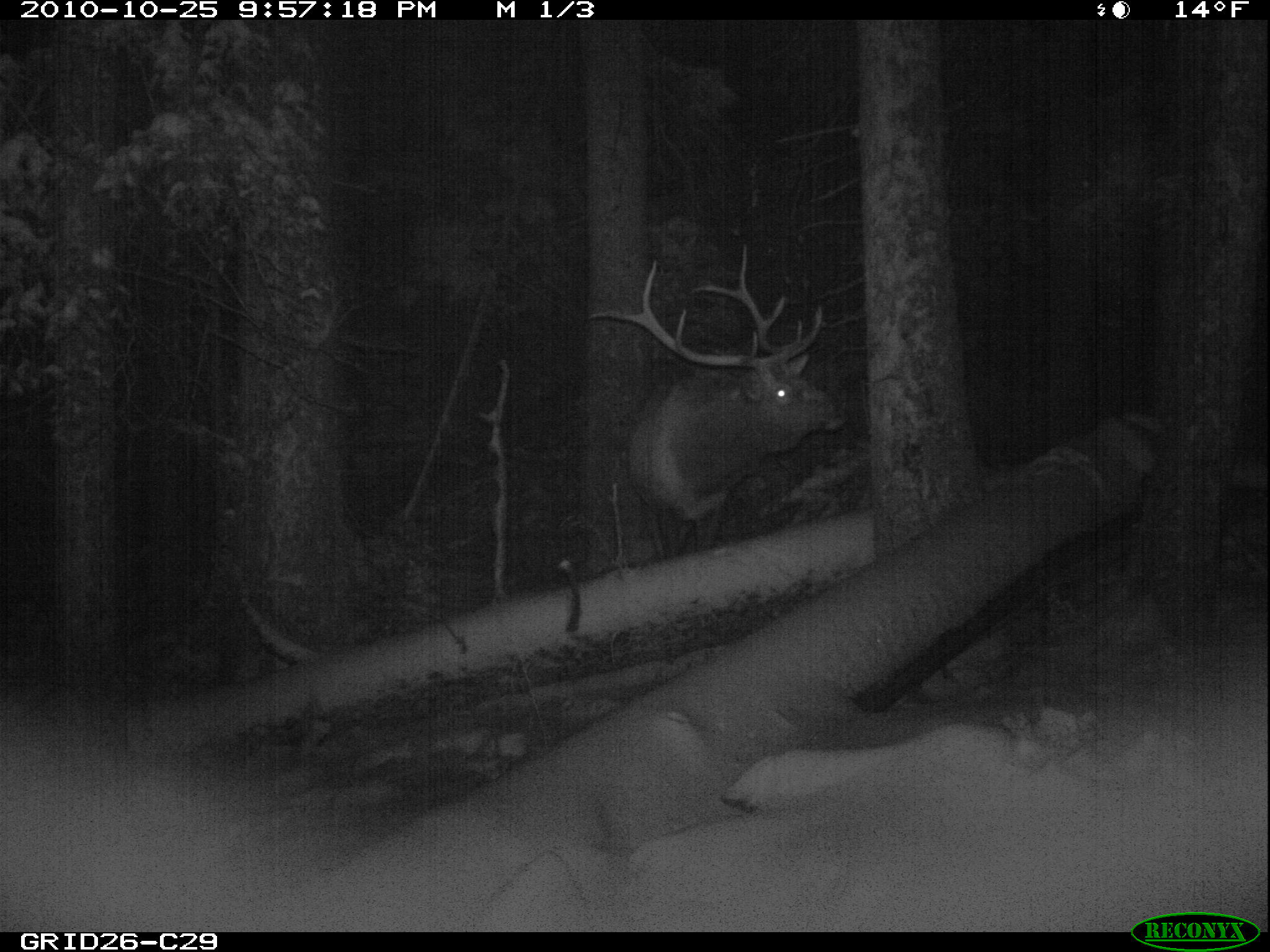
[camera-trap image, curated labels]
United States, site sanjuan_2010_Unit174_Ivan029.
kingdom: Animalia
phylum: Chordata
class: Mammalia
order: Artiodactyla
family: Cervidae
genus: Cervus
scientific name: Cervus elaphus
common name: red deer